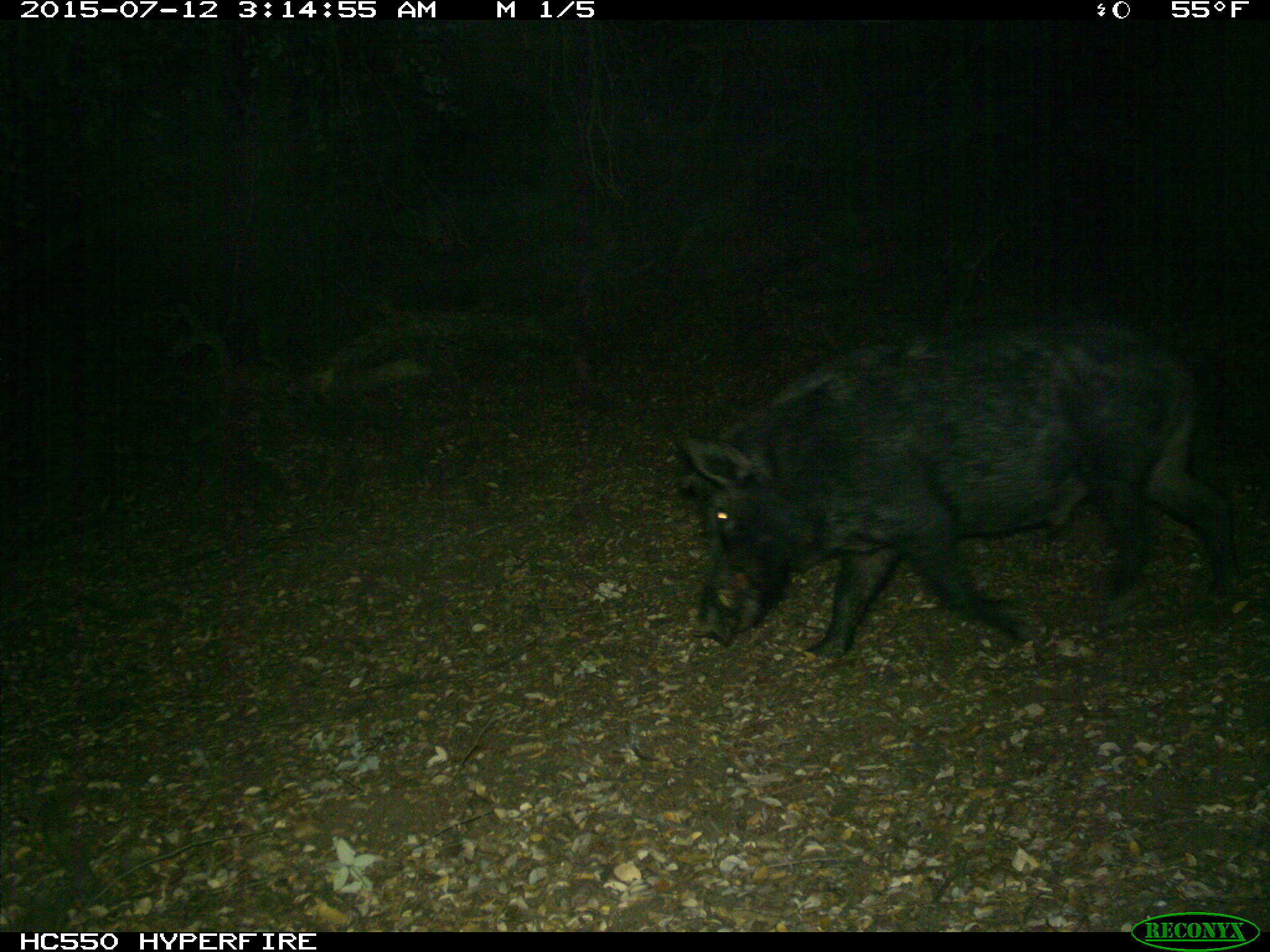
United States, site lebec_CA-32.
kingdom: Animalia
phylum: Chordata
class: Mammalia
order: Artiodactyla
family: Suidae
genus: Sus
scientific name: Sus scrofa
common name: wild boar